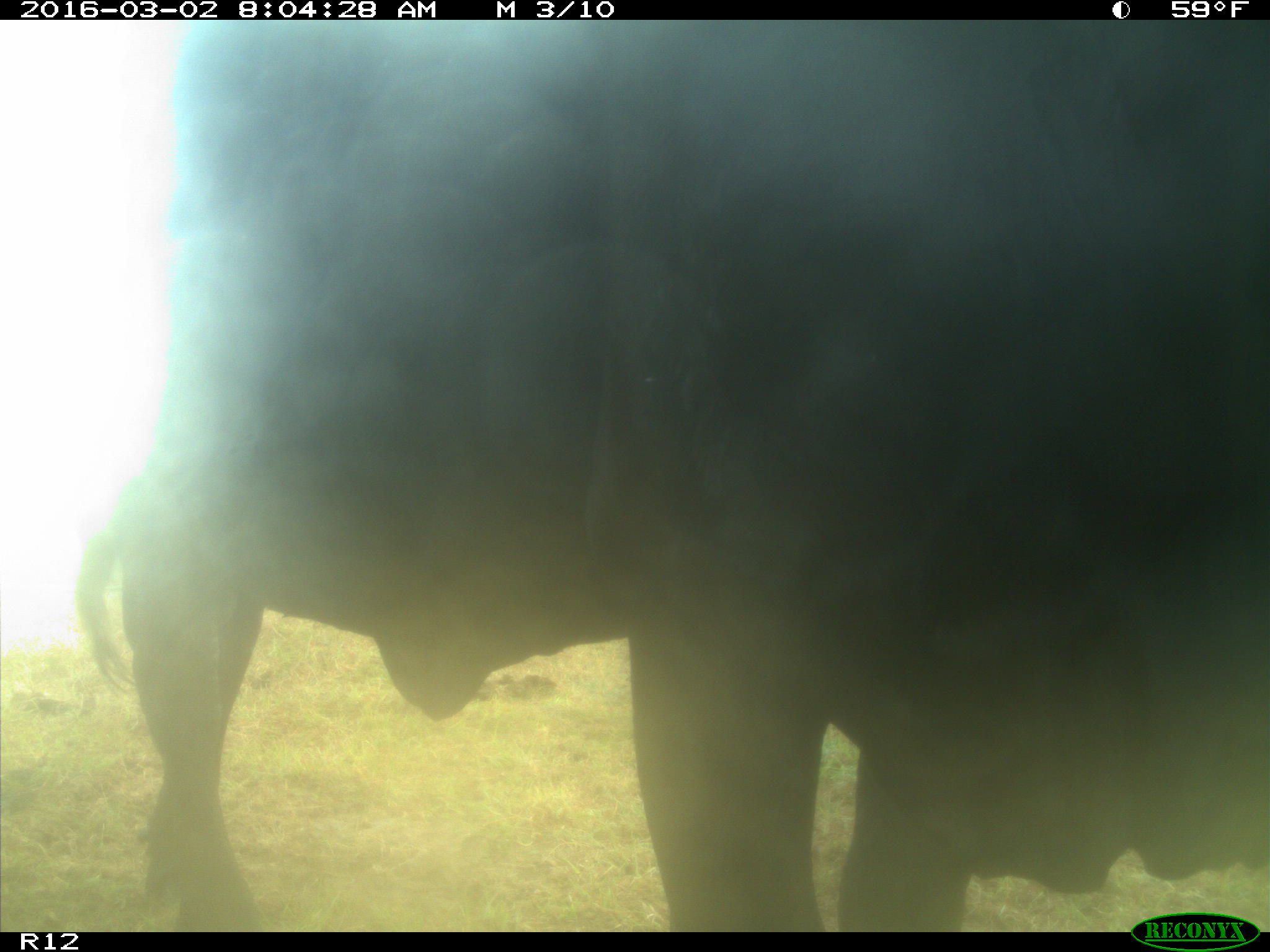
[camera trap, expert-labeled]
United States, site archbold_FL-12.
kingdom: Animalia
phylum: Chordata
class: Mammalia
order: Artiodactyla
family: Bovidae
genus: Bos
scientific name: Bos taurus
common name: domestic cow